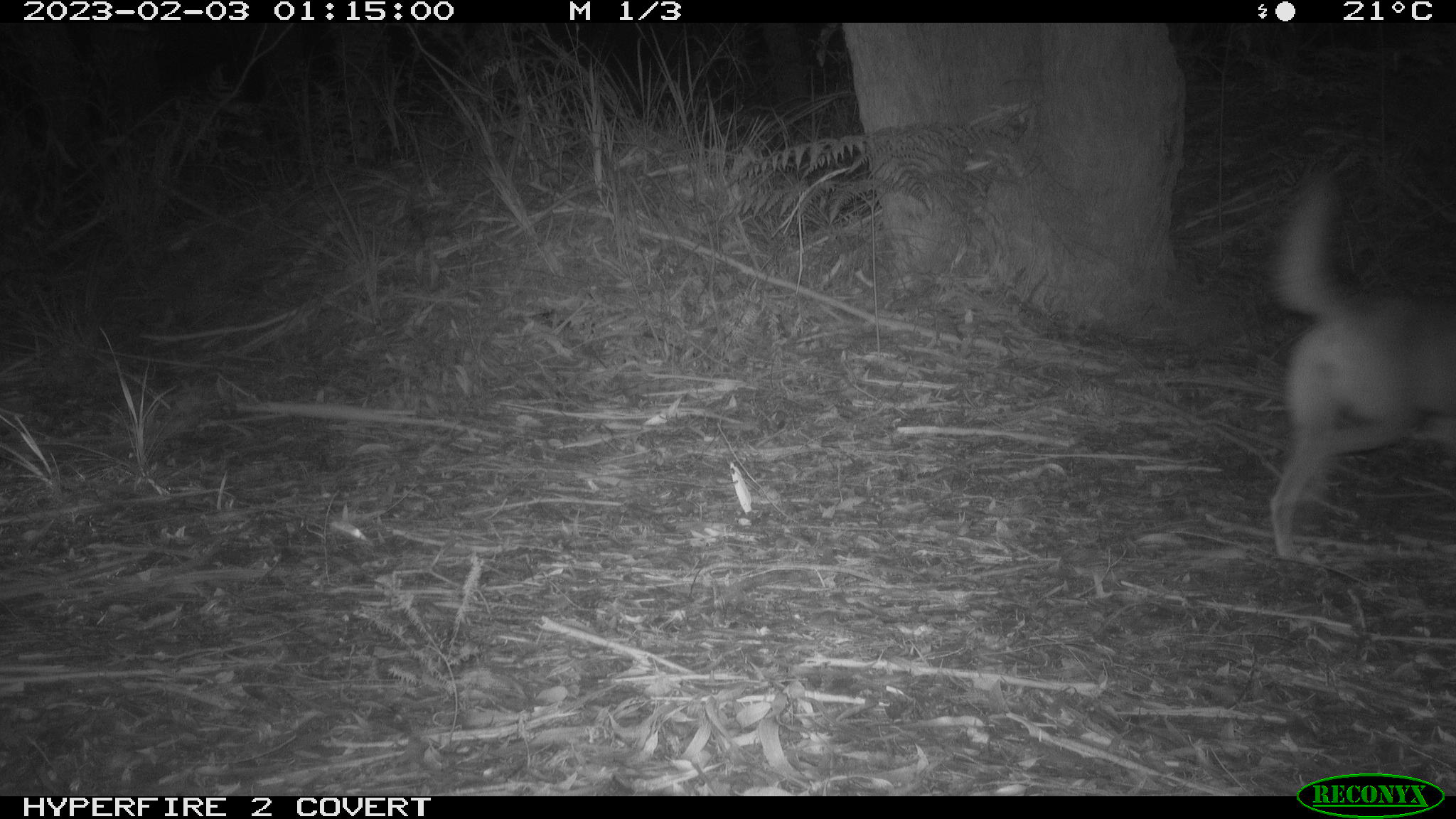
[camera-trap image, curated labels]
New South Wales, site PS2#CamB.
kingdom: Animalia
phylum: Chordata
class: Mammalia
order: Carnivora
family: Canidae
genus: Canis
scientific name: Canis familiaris dingo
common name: dingo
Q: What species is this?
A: Dingo (Canis familiaris dingo).